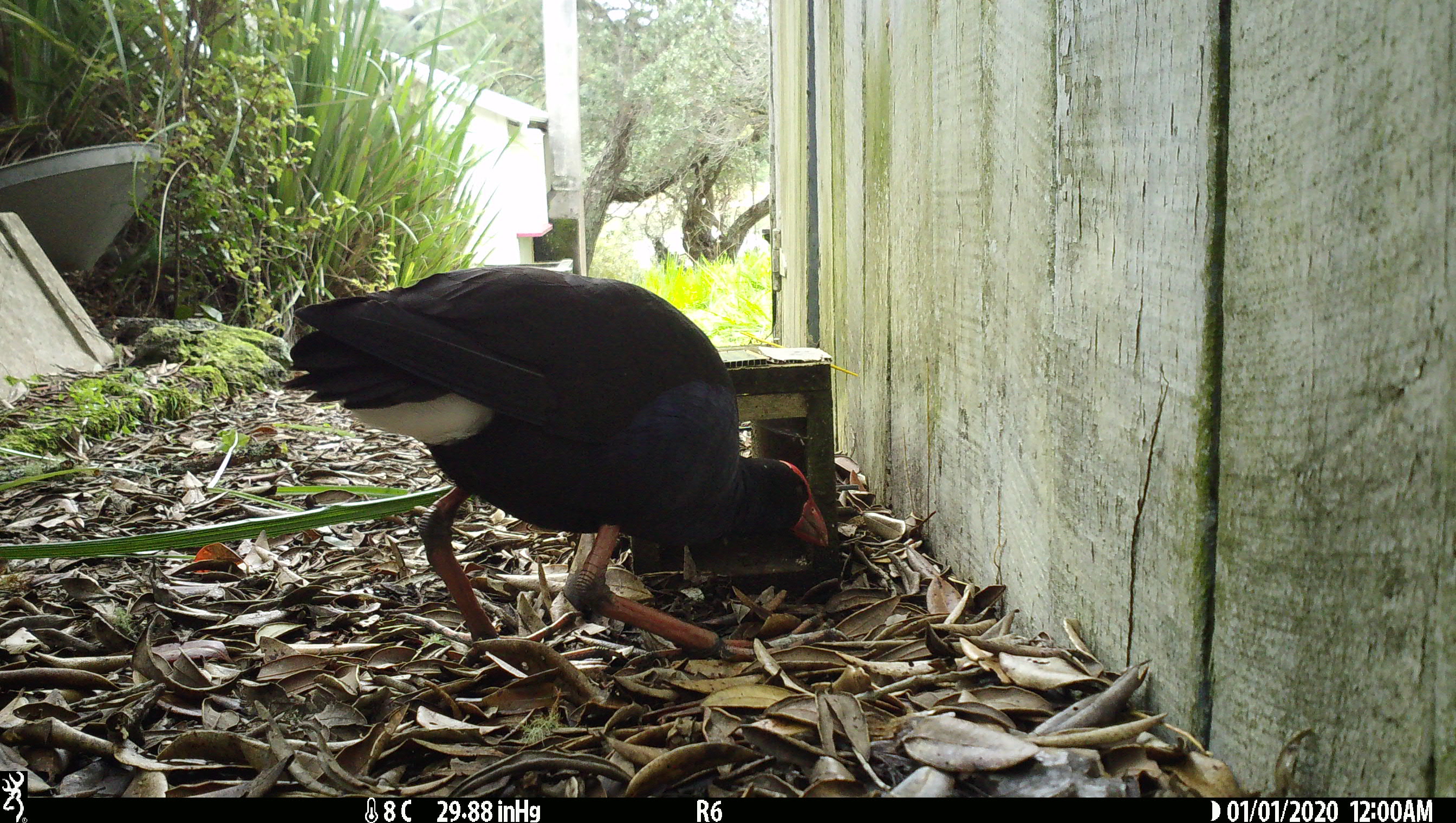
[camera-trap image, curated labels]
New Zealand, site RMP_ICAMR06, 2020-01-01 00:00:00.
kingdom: Animalia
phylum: Chordata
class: Aves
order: Gruiformes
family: Rallidae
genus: Porphyrio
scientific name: Porphyrio melanotus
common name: australasian swamphen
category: pukeko